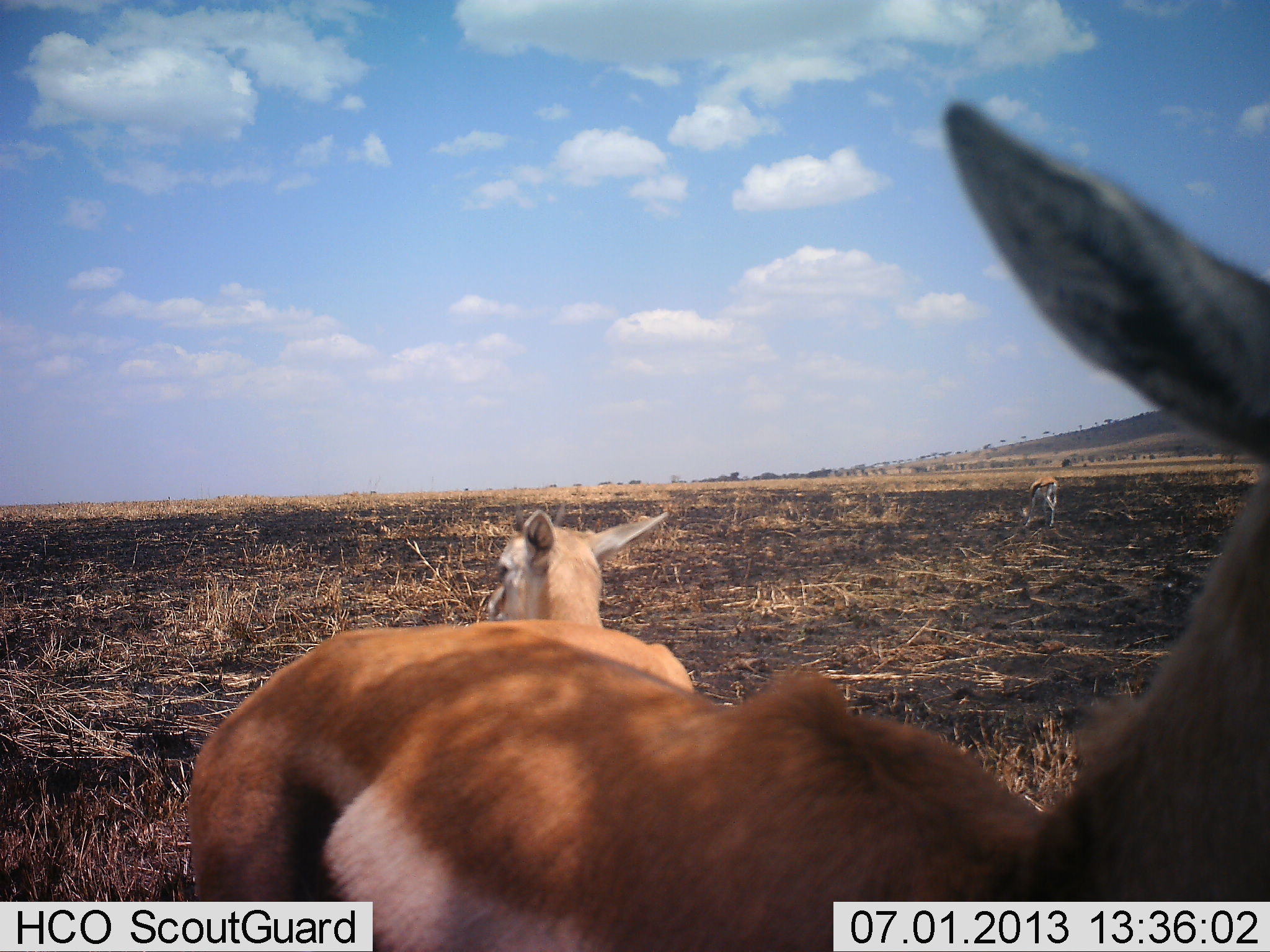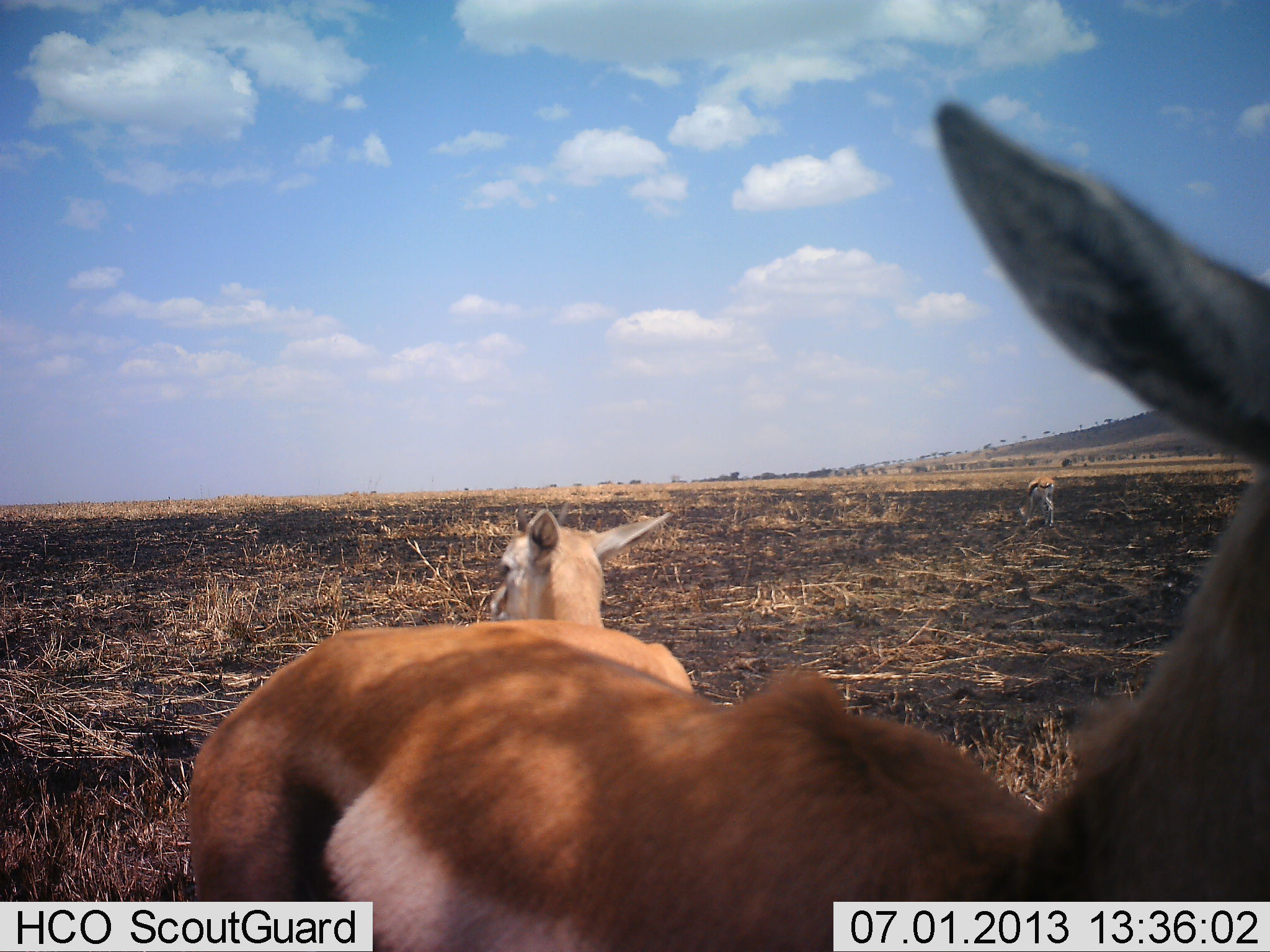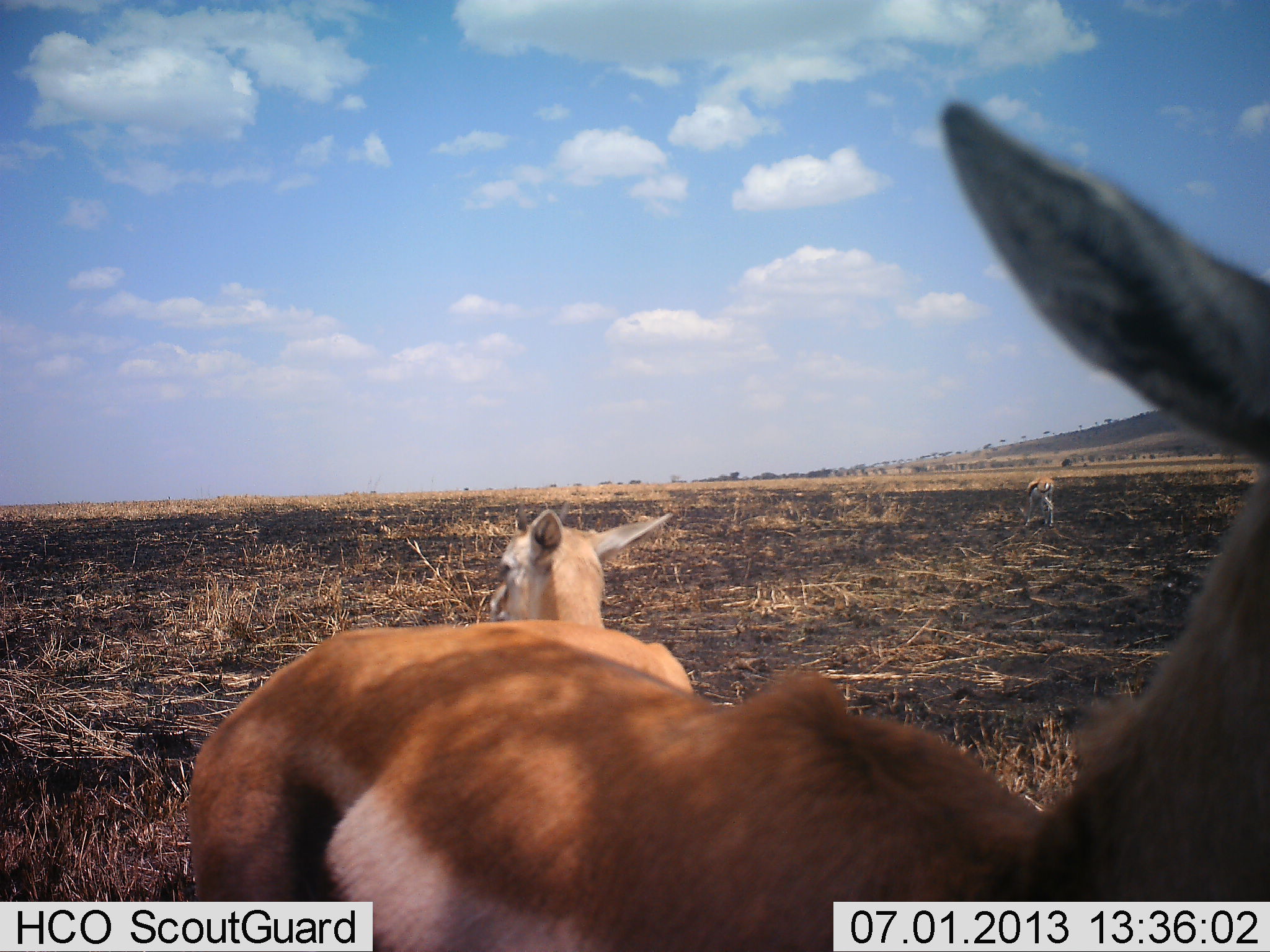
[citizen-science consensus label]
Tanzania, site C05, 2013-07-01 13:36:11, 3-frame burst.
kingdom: Animalia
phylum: Chordata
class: Mammalia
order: Artiodactyla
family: Bovidae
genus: Eudorcas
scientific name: Eudorcas thomsonii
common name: thomson's gazelle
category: gazellethomsons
Gazellethomsons (thomson's gazelle) (Eudorcas thomsonii), count 3. Behavior (volunteer vote fractions): standing 81%, resting 10%, moving 10%, interacting 10%. Young present (vote fraction): 33%. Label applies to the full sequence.